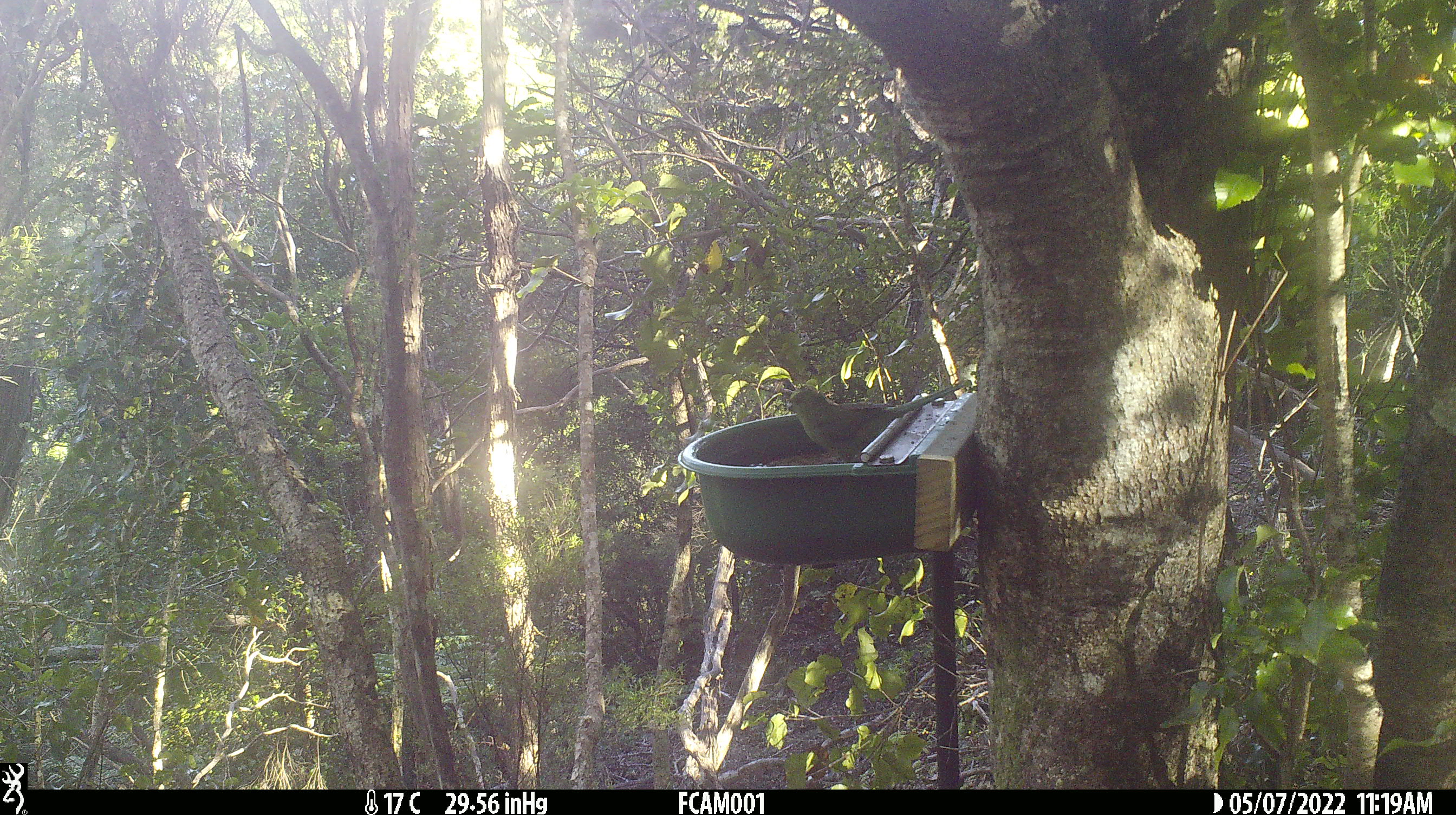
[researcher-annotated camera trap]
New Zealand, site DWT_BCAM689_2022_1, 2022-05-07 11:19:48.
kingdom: Animalia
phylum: Chordata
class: Aves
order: Psittaciformes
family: Psittaculidae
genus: Cyanoramphus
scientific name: Cyanoramphus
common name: parakeet